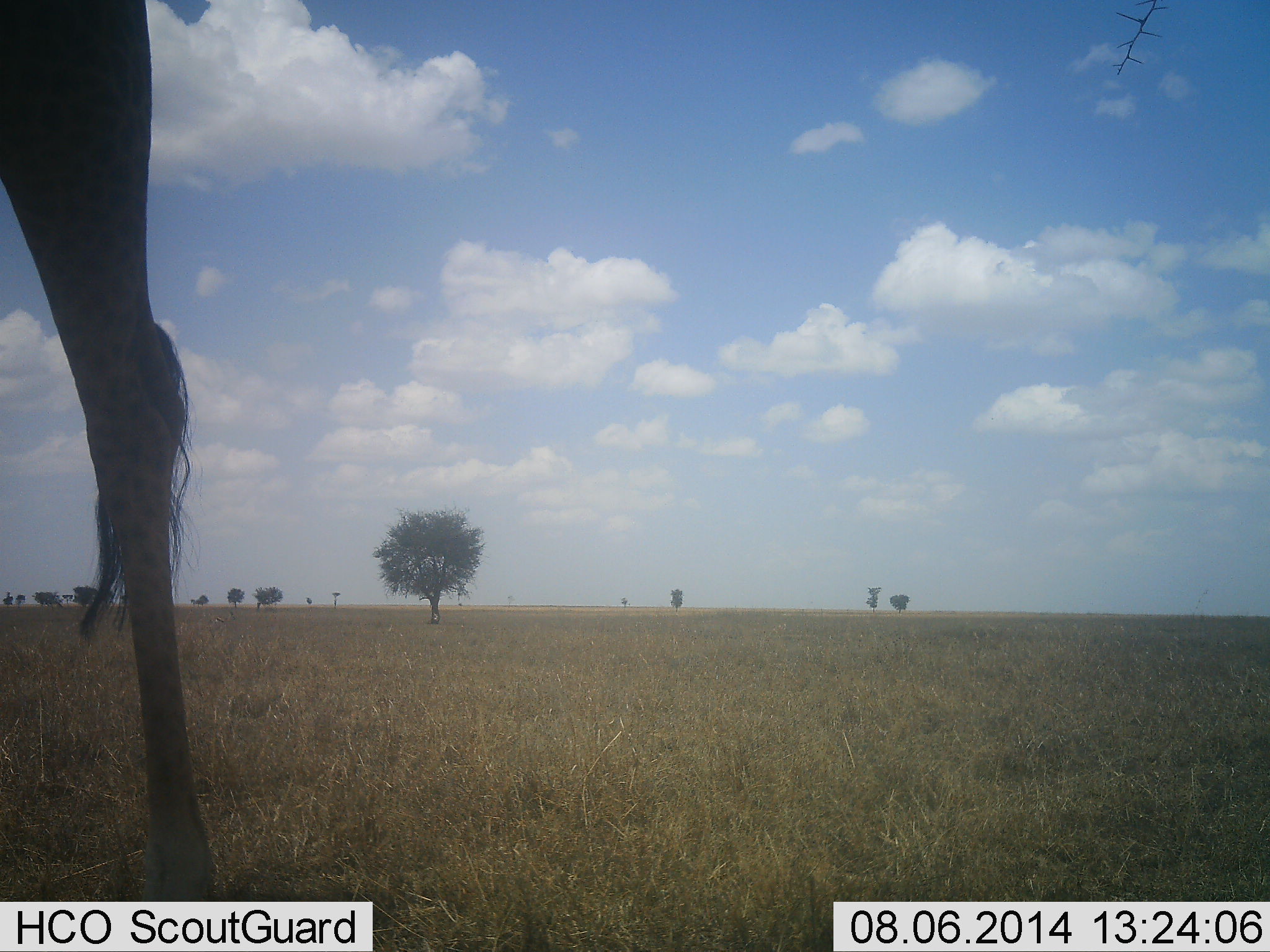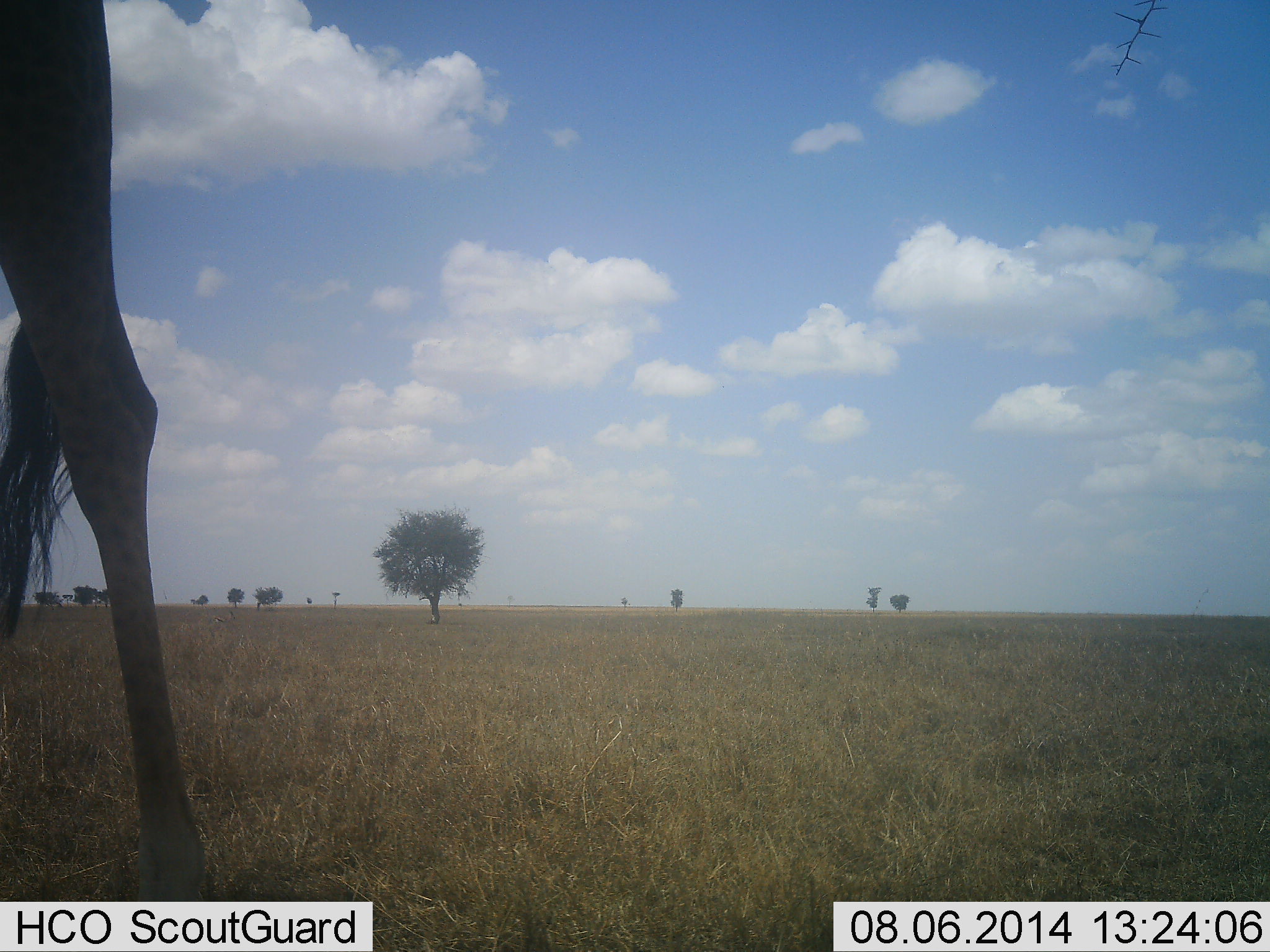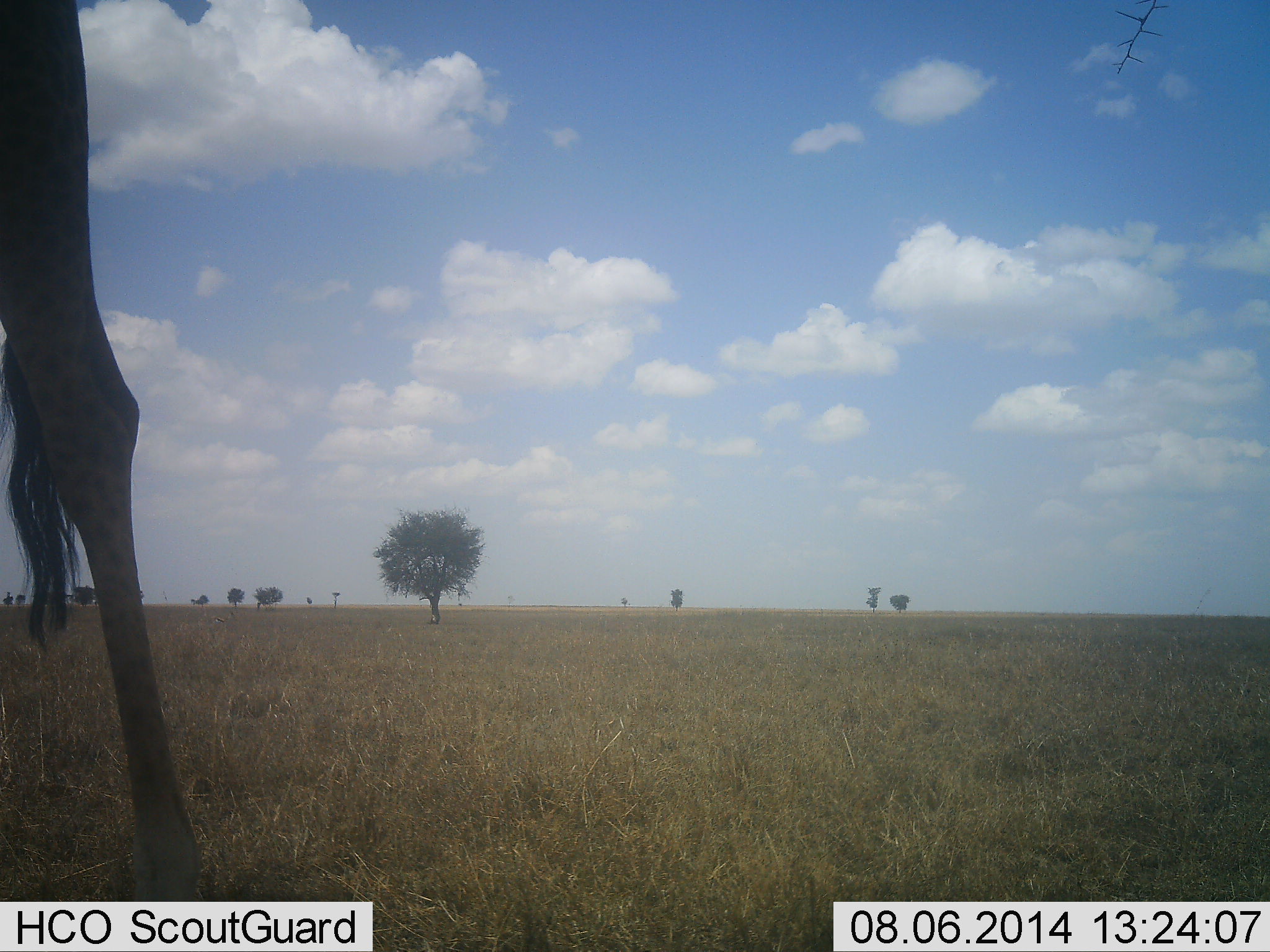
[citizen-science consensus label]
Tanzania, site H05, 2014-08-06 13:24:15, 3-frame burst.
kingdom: Animalia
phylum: Chordata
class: Mammalia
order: Artiodactyla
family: Giraffidae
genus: Giraffa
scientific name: Giraffa camelopardalis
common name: giraffe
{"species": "giraffe (Giraffa camelopardalis)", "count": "1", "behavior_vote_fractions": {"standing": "100%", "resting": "0%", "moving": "10%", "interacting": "0%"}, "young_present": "0%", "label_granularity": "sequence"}